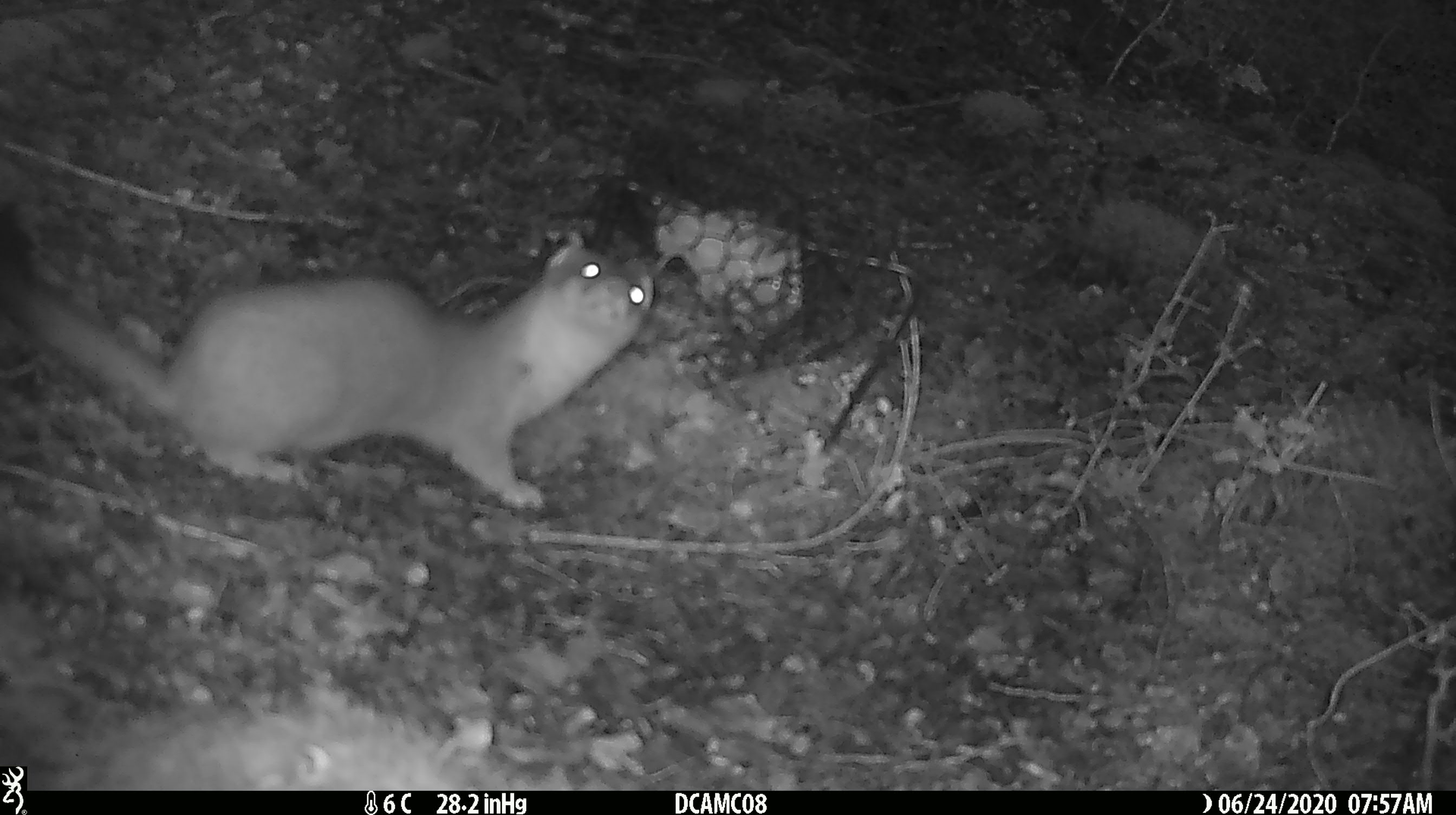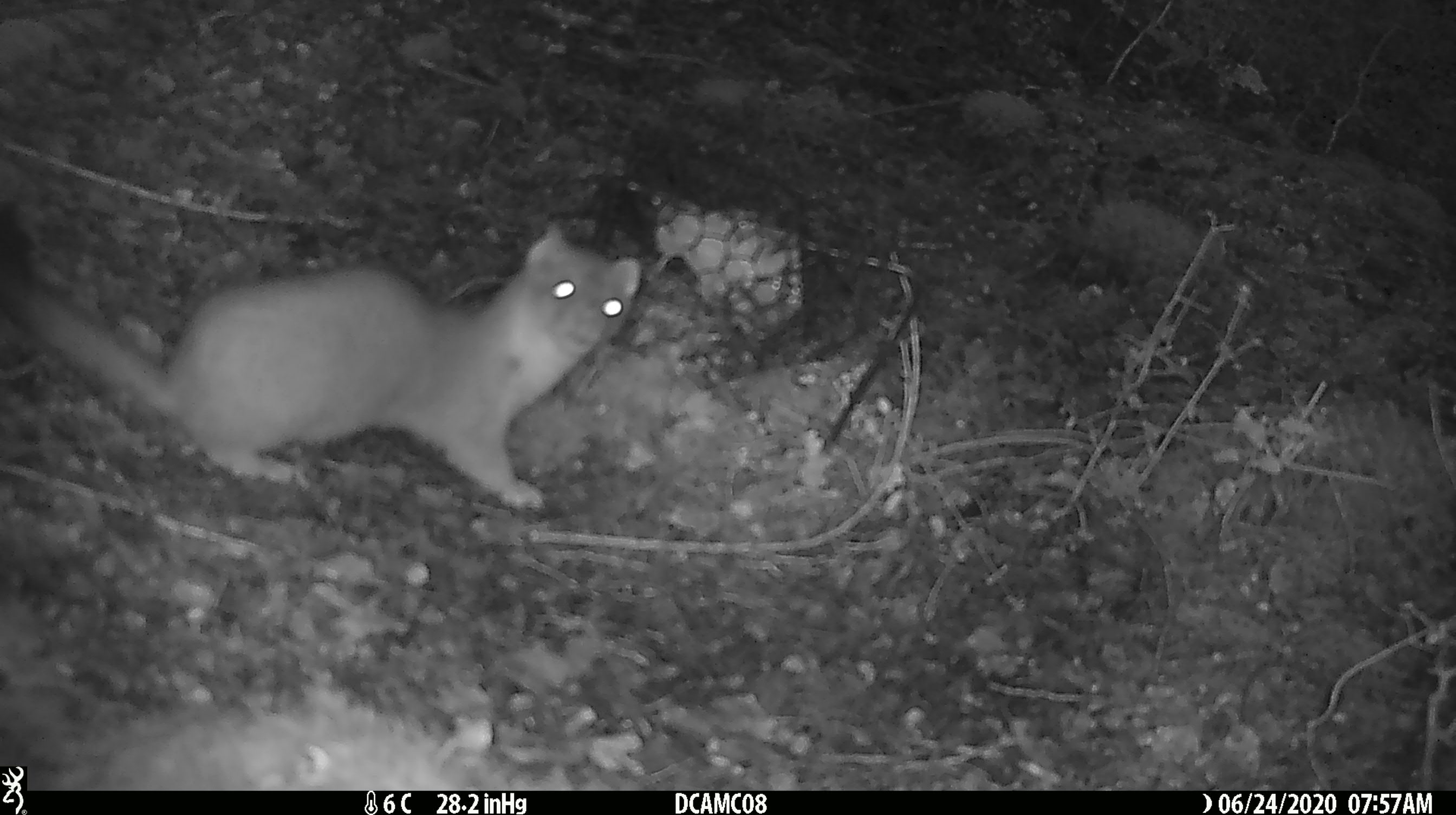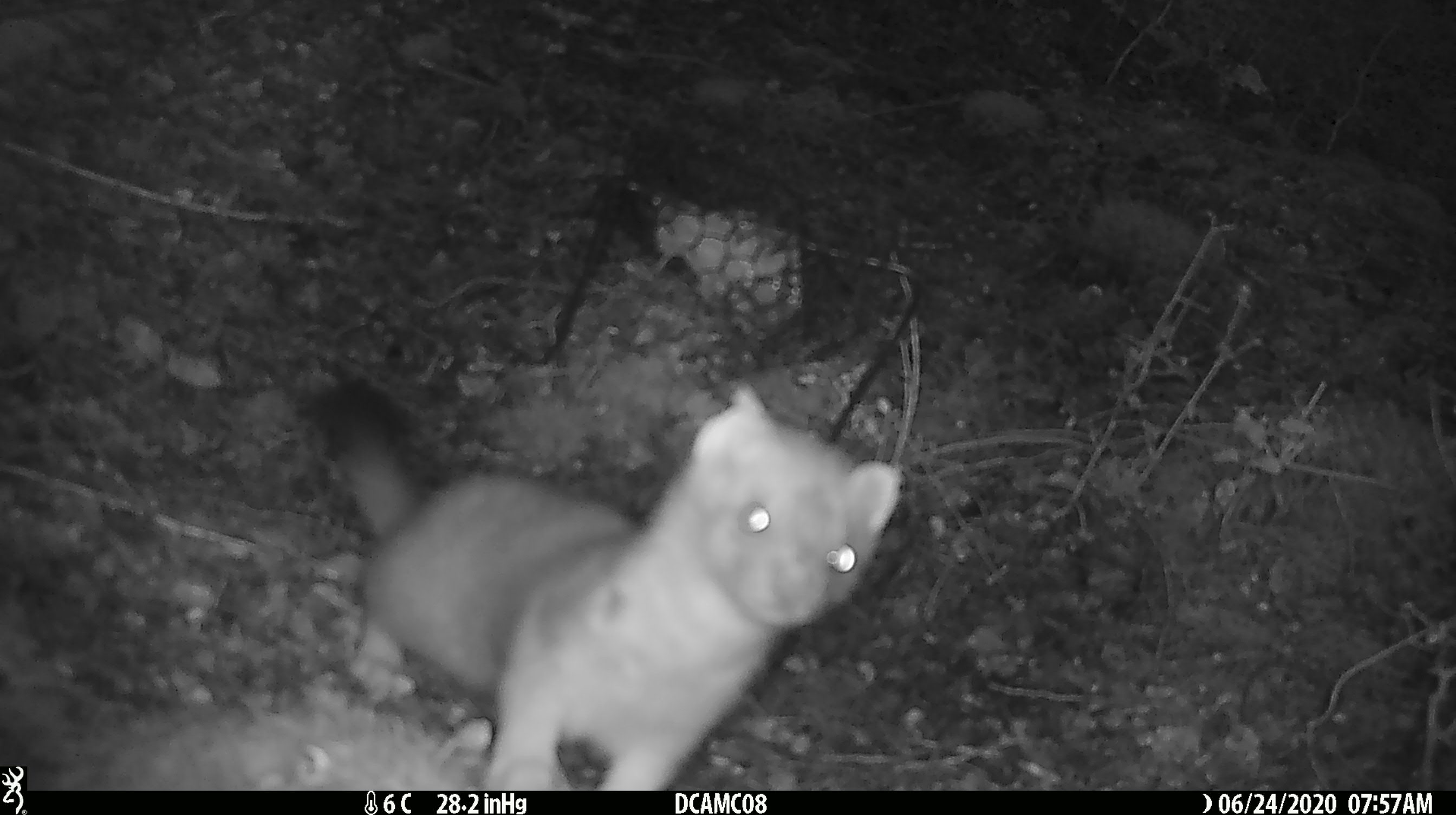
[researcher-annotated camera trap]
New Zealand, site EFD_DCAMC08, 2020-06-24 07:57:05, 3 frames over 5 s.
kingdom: Animalia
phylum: Chordata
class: Mammalia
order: Carnivora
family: Mustelidae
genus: Mustela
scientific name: Mustela erminea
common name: stoat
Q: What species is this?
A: Stoat (Mustela erminea).